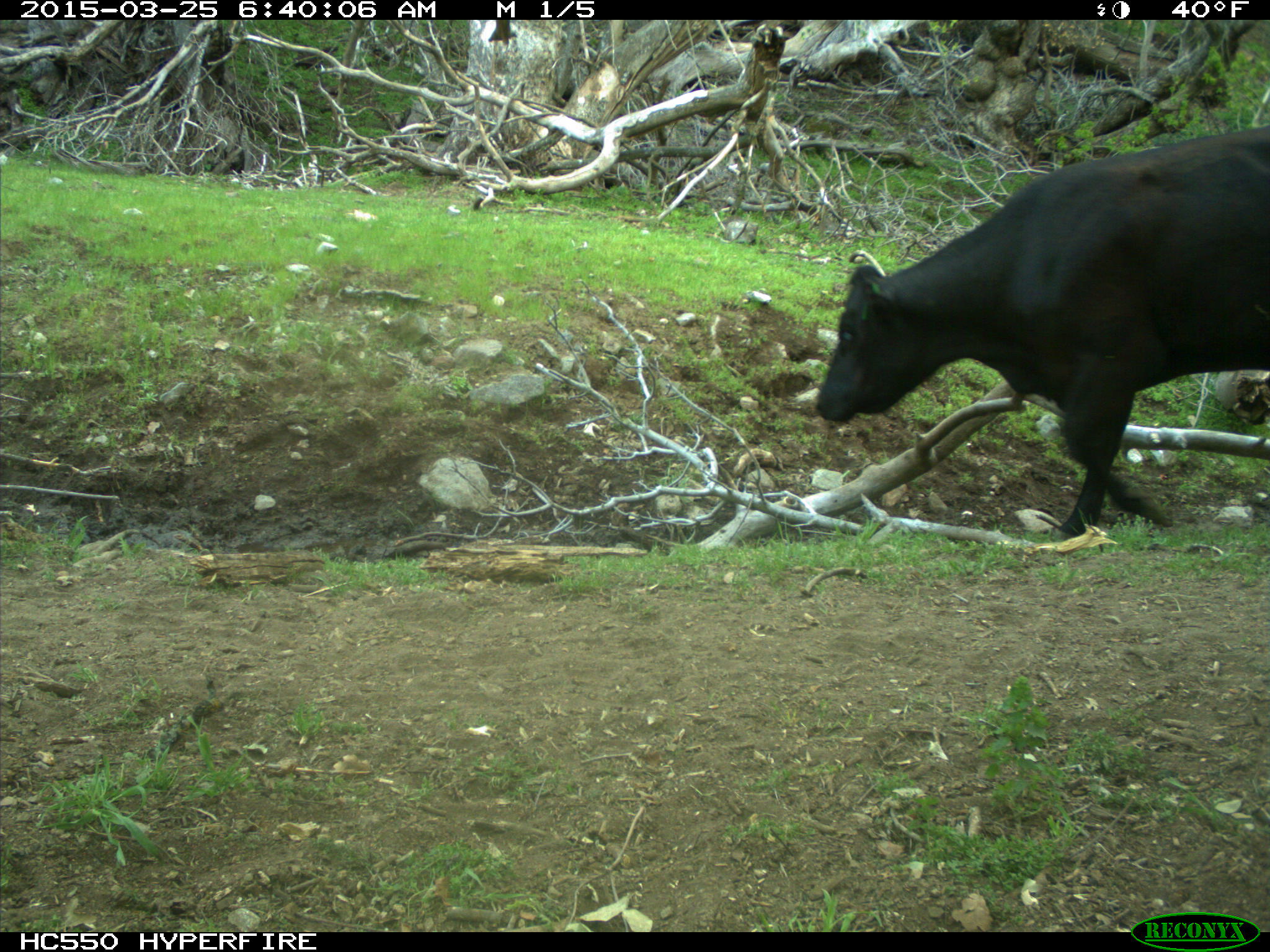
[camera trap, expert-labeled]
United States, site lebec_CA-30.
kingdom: Animalia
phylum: Chordata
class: Mammalia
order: Artiodactyla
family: Bovidae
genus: Bos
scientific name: Bos taurus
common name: domestic cow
Bos taurus (domestic cow).